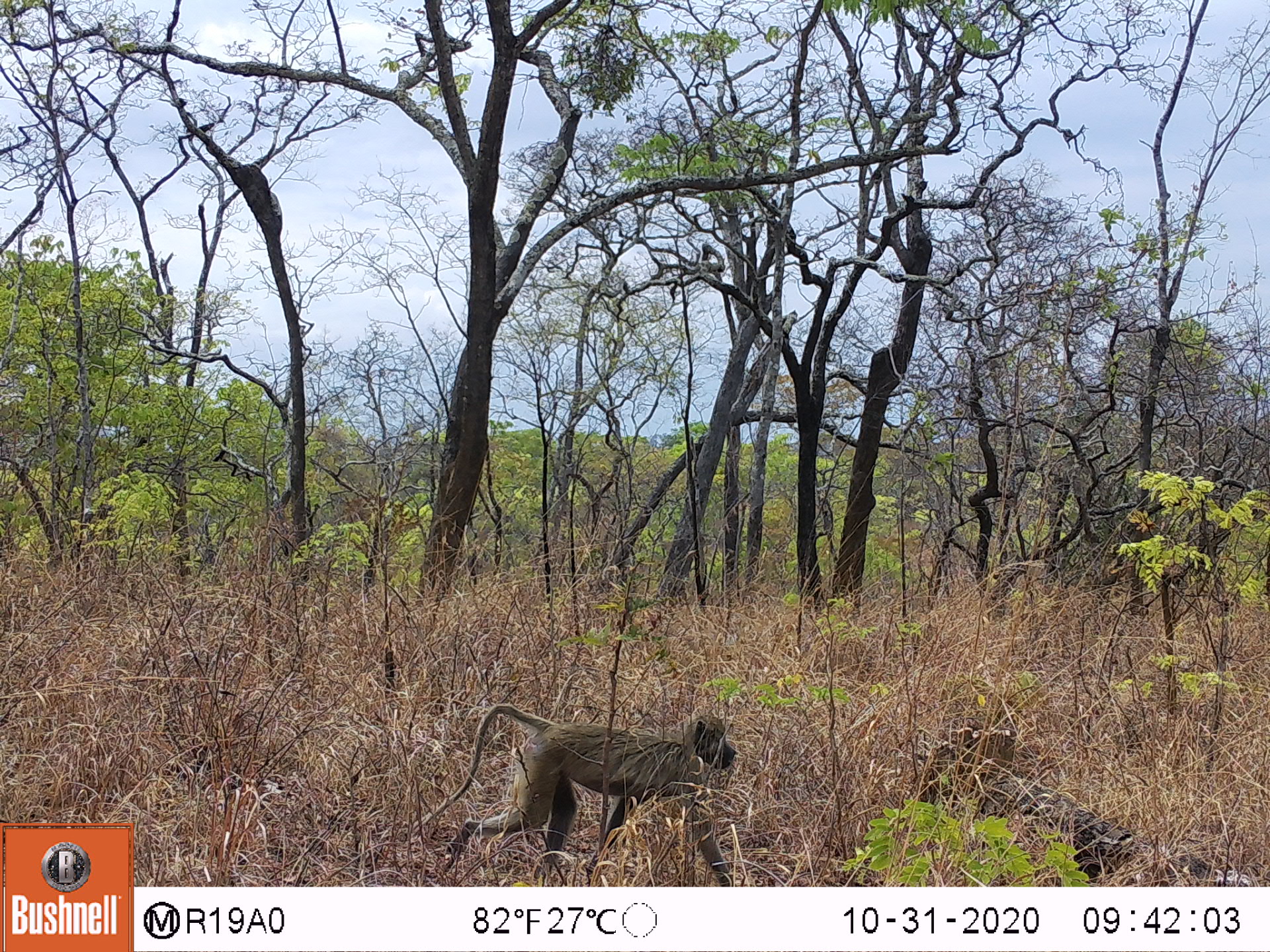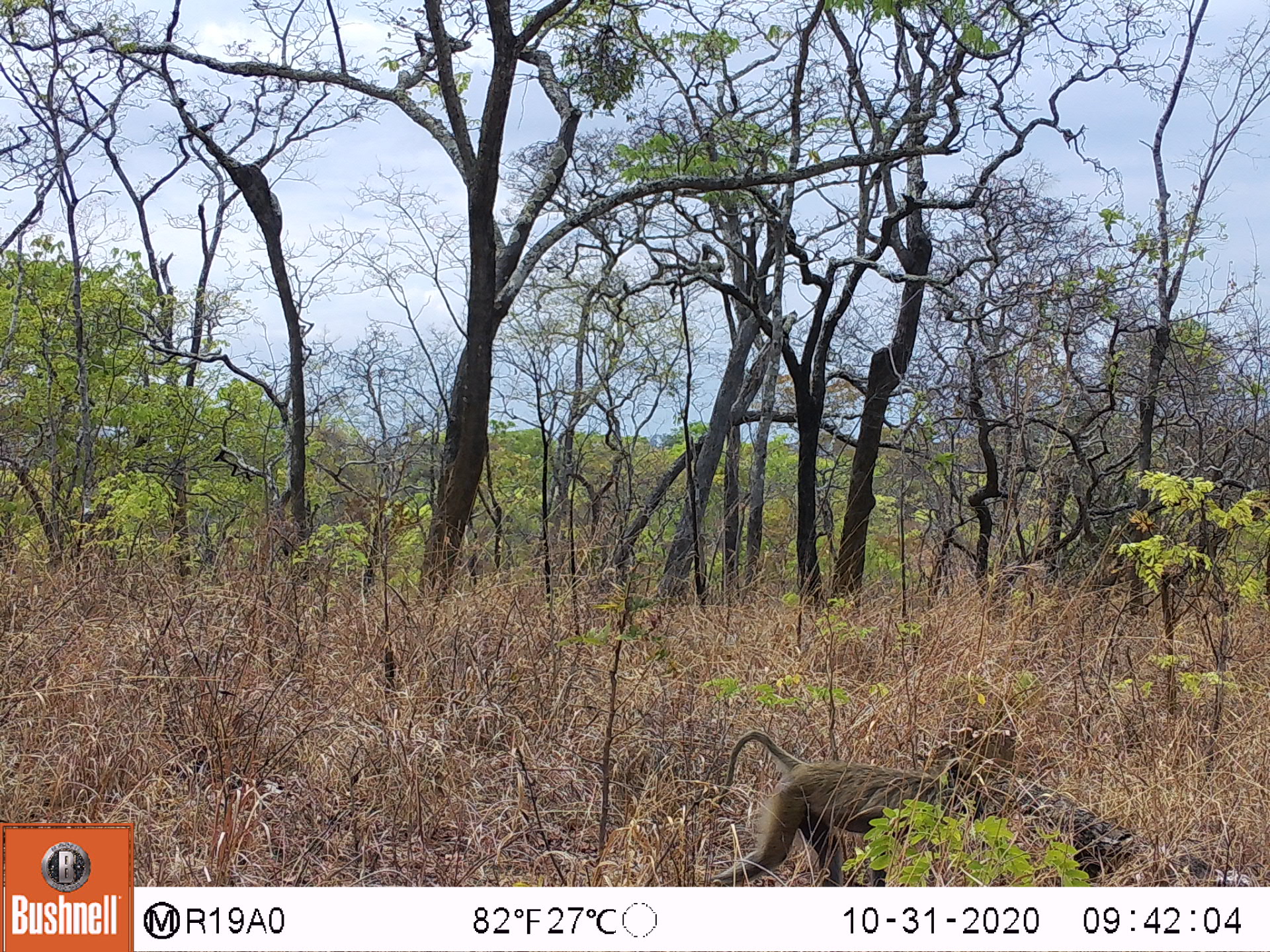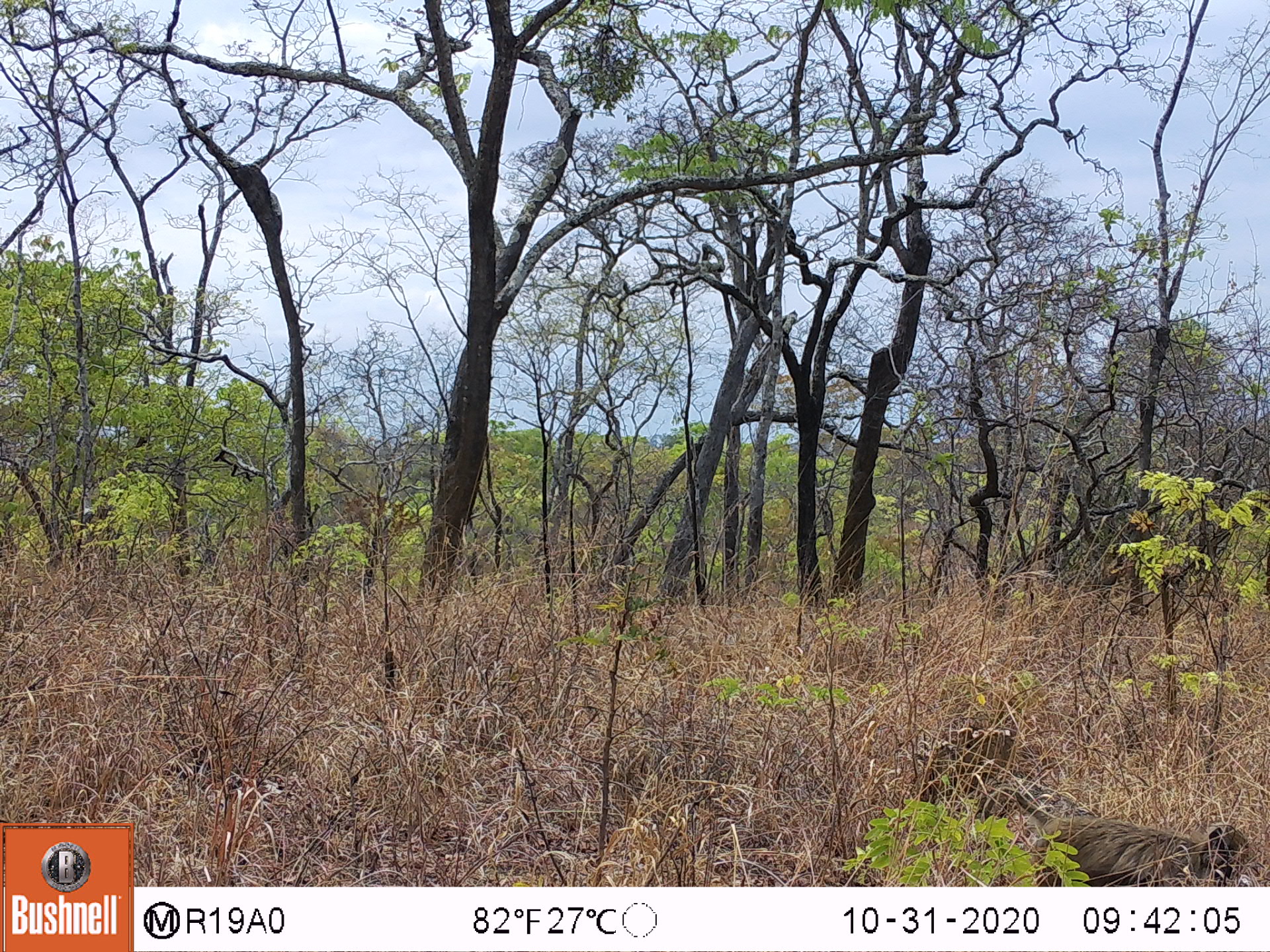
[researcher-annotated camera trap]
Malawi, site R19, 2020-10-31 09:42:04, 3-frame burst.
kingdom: Animalia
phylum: Chordata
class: Mammalia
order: Primates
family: Cercopithecidae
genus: Papio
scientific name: Papio cynocephalus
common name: yellow baboon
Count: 1.